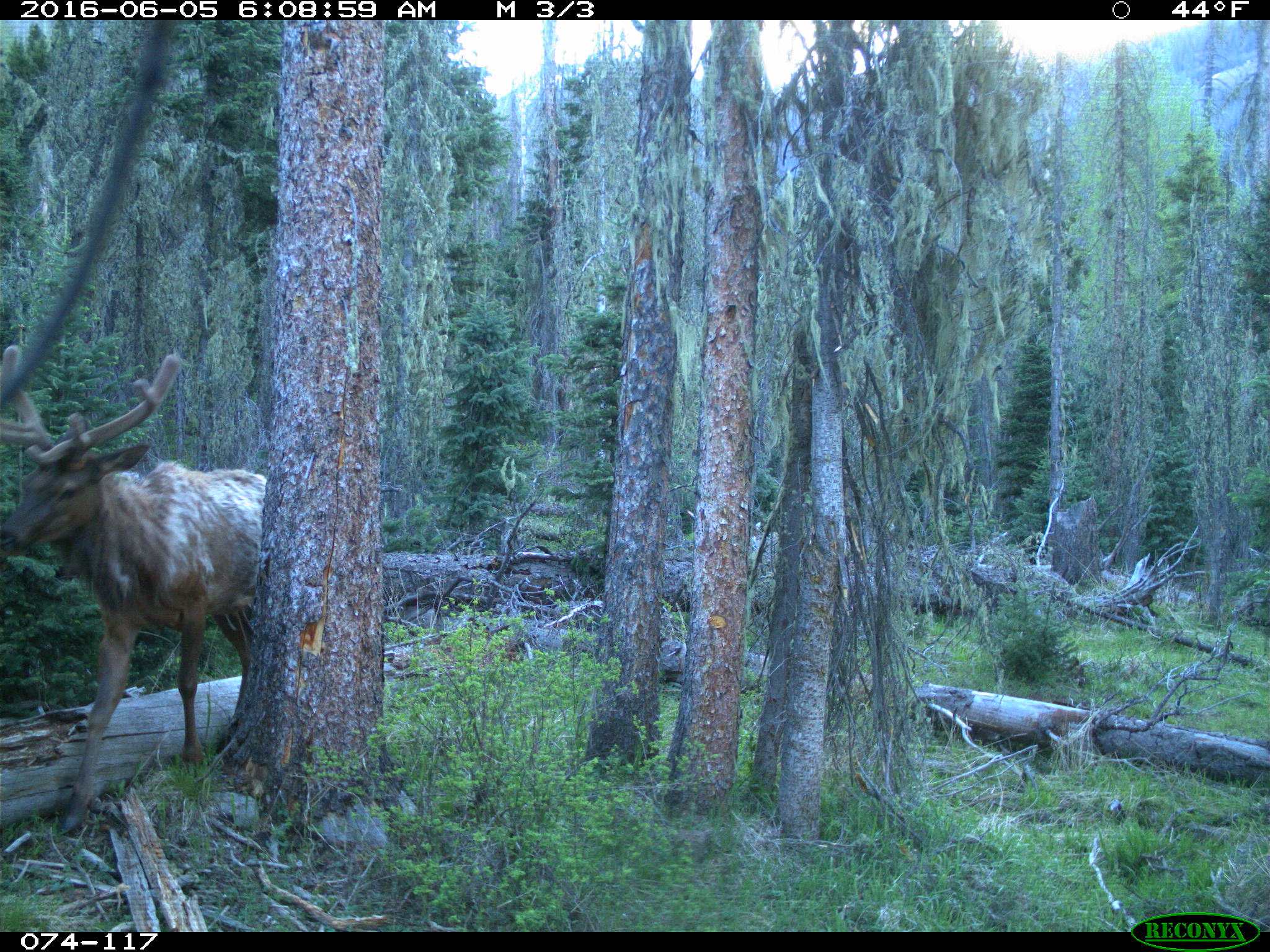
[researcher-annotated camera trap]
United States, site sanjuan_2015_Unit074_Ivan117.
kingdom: Animalia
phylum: Chordata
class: Mammalia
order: Artiodactyla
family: Cervidae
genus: Cervus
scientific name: Cervus elaphus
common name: red deer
Cervus elaphus (red deer).